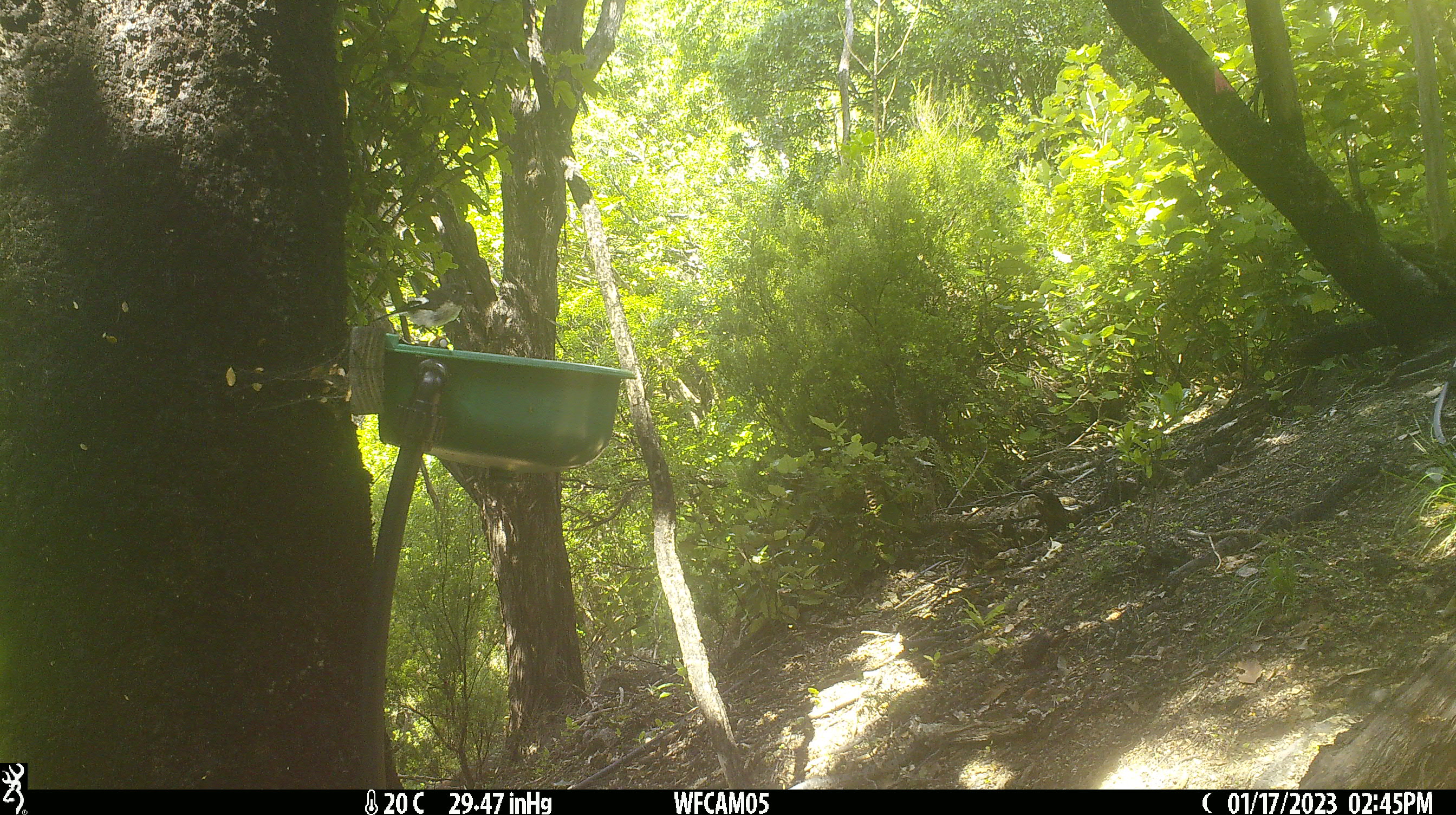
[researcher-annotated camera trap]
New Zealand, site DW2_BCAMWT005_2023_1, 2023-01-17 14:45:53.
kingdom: Animalia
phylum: Chordata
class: Aves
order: Passeriformes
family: Petroicidae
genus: Petroica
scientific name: Petroica macrocephala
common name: tomtit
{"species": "tomtit (Petroica macrocephala)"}